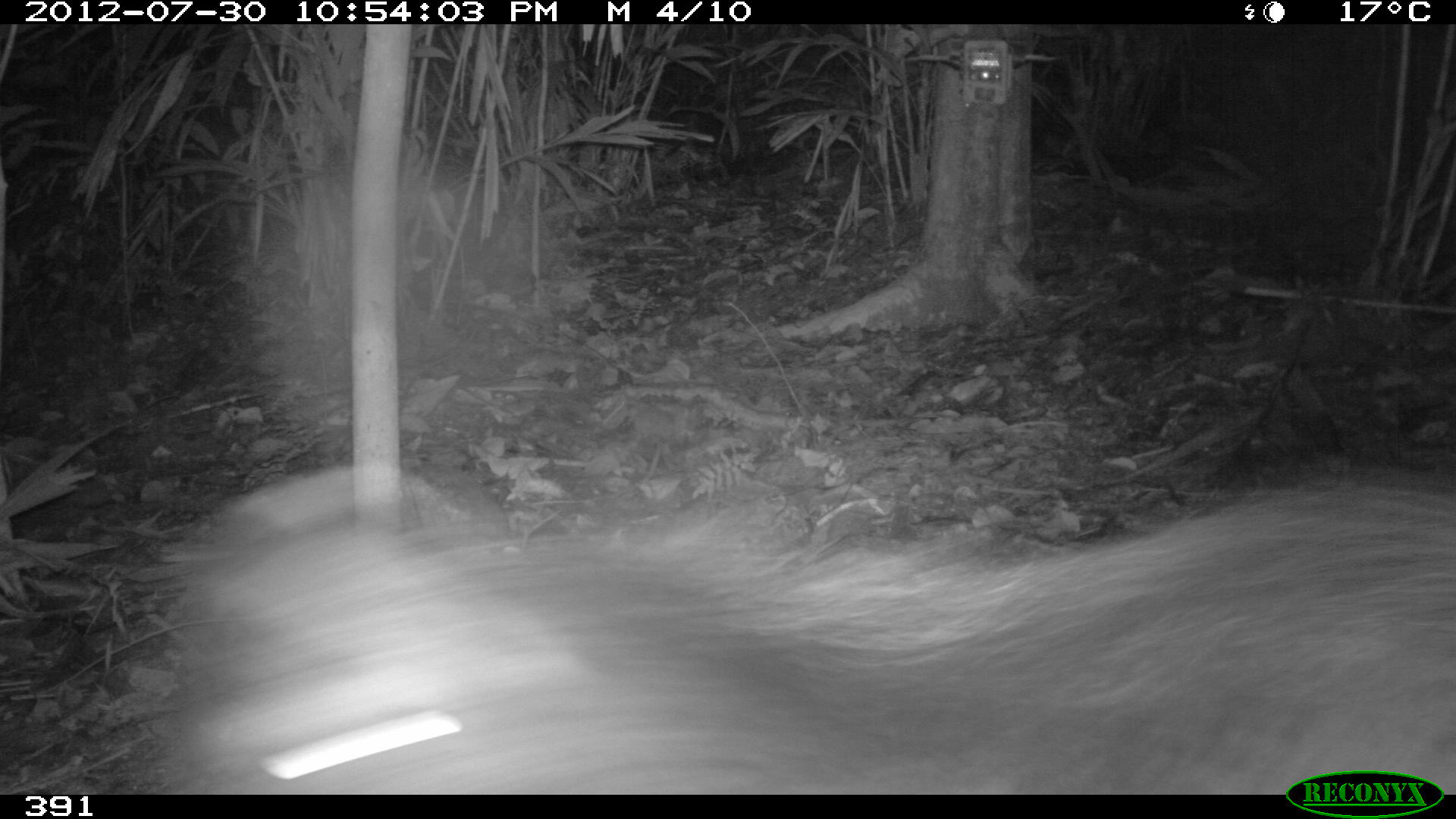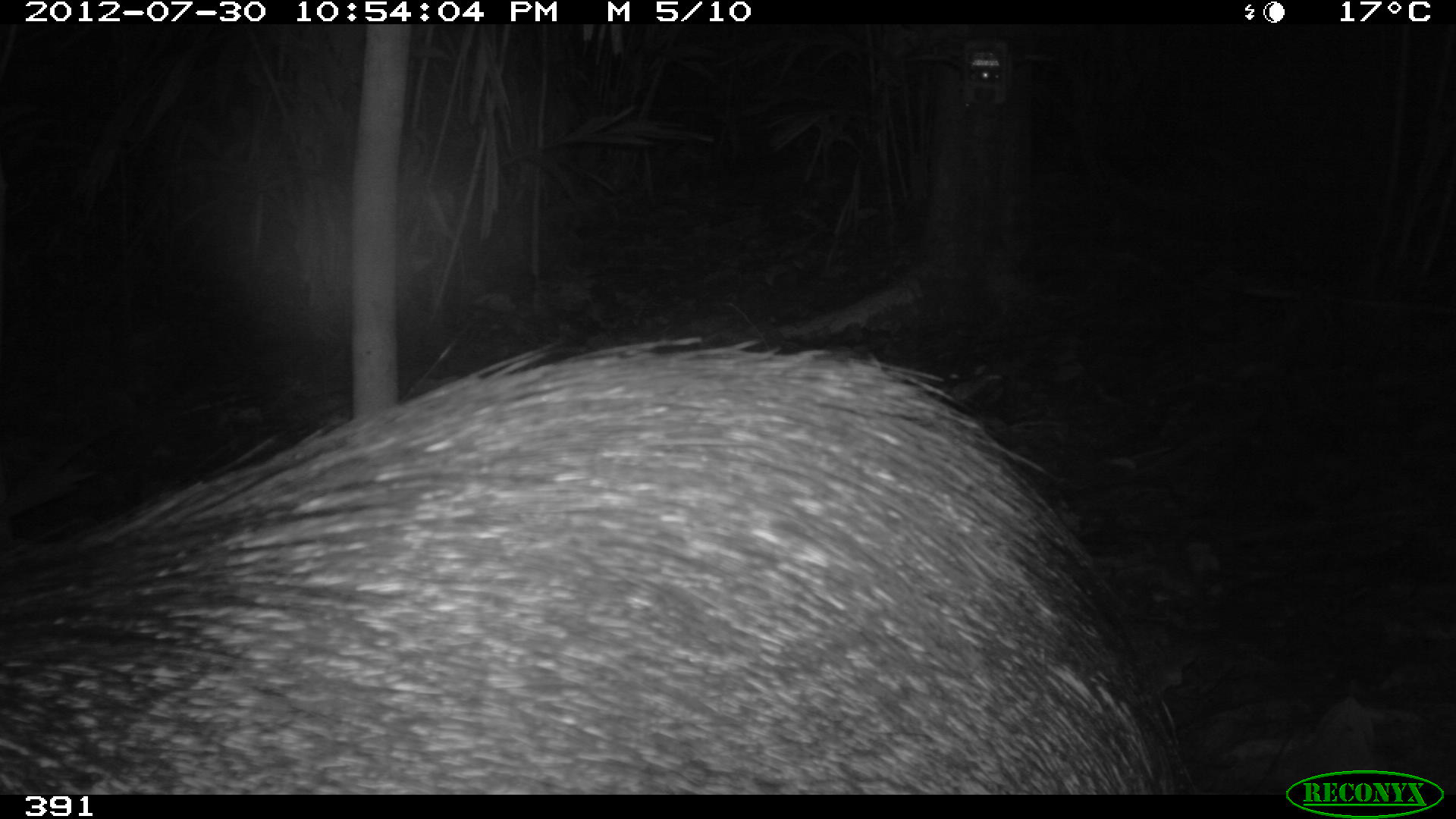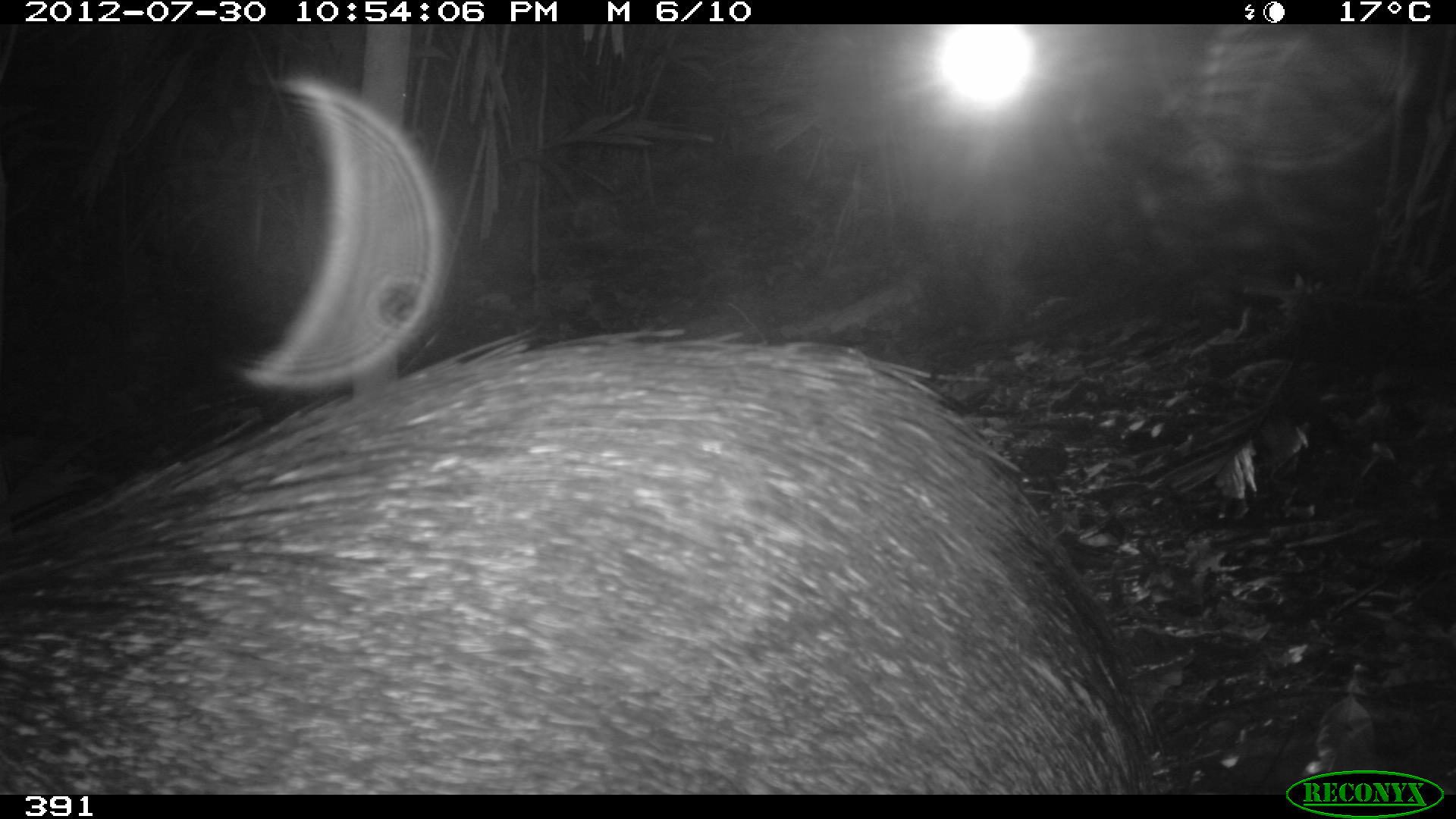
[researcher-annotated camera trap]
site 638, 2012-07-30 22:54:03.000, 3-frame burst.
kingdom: Animalia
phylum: Chordata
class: Mammalia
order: Artiodactyla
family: Tayassuidae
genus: Pecari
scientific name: Pecari tajacu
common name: collared peccary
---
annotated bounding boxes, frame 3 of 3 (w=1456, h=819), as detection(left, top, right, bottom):
pecari tajacu: detection(1, 326, 1172, 791)